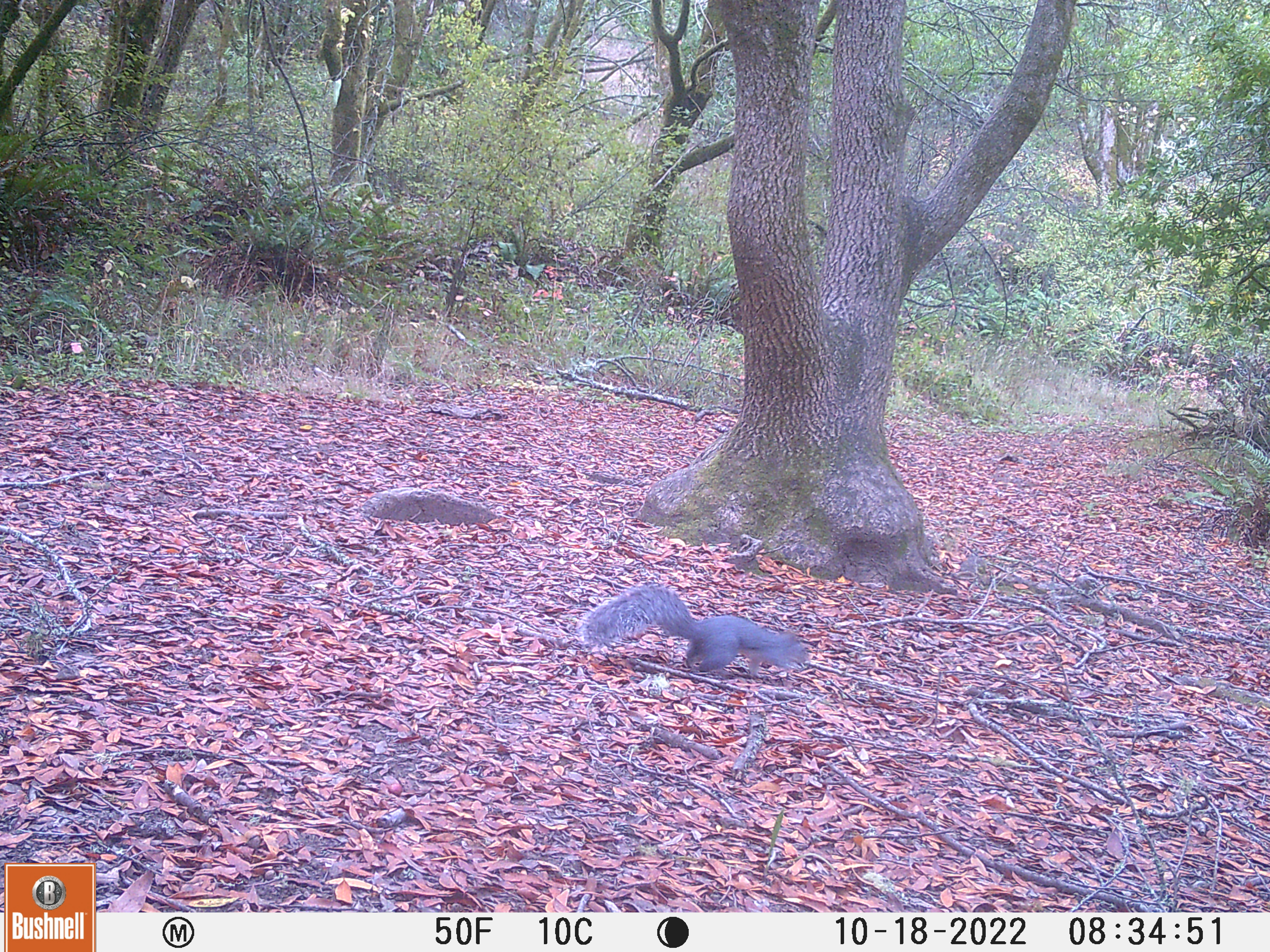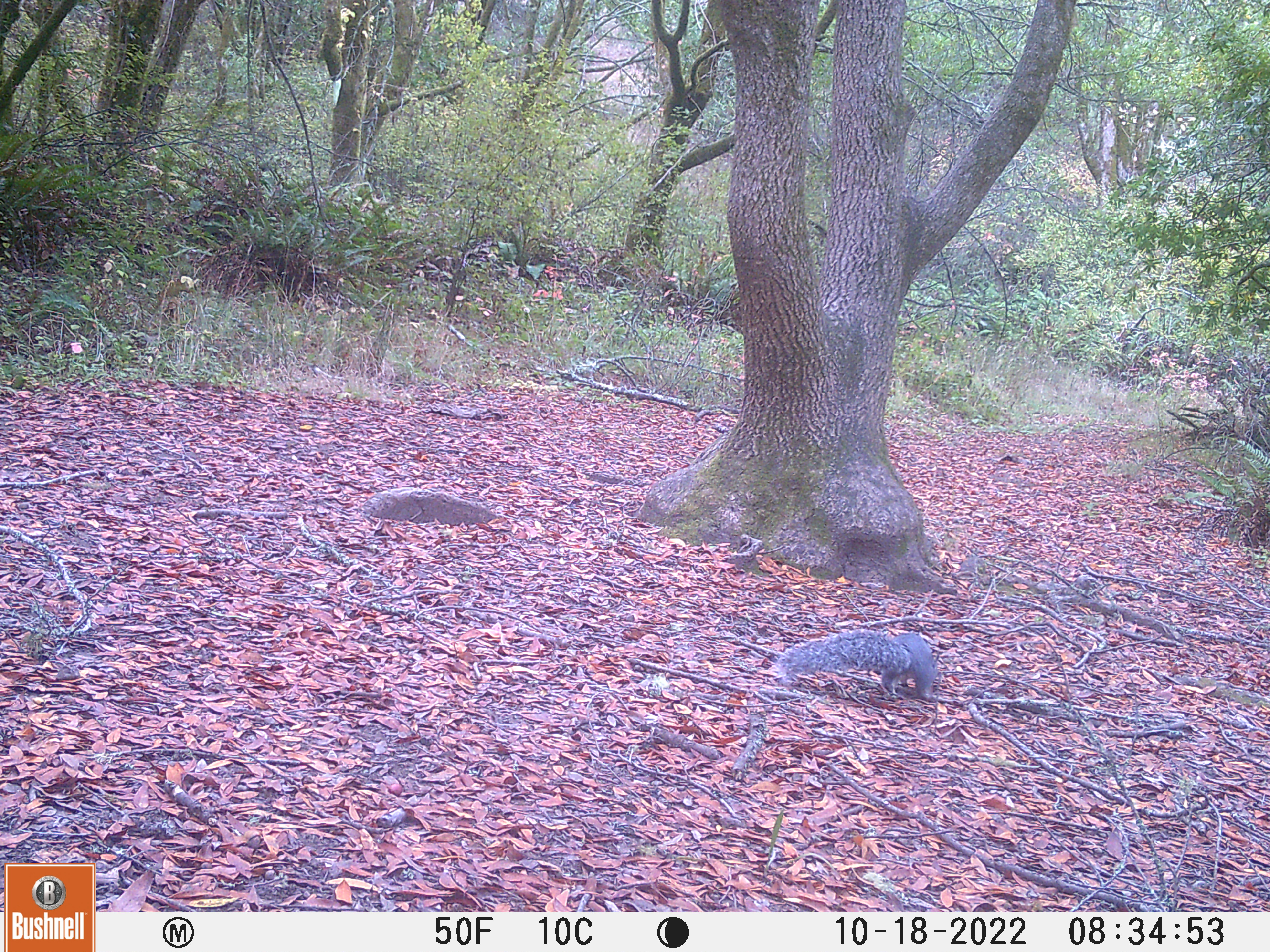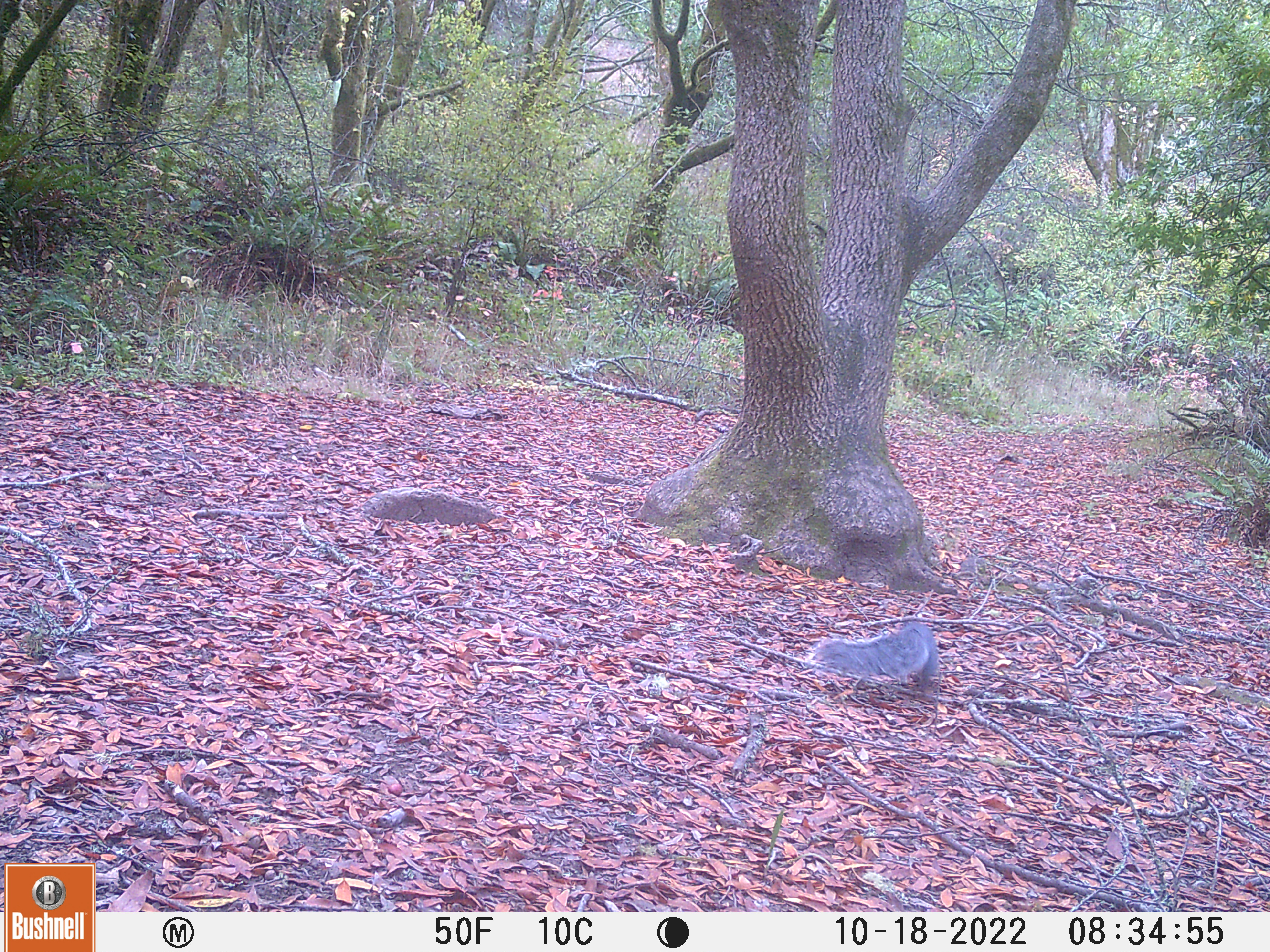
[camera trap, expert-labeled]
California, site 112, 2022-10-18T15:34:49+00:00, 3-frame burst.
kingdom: Animalia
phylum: Chordata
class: Mammalia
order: Rodentia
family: Sciuridae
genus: Sciurus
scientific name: Sciurus griseus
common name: western gray squirrel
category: western grey squirrel